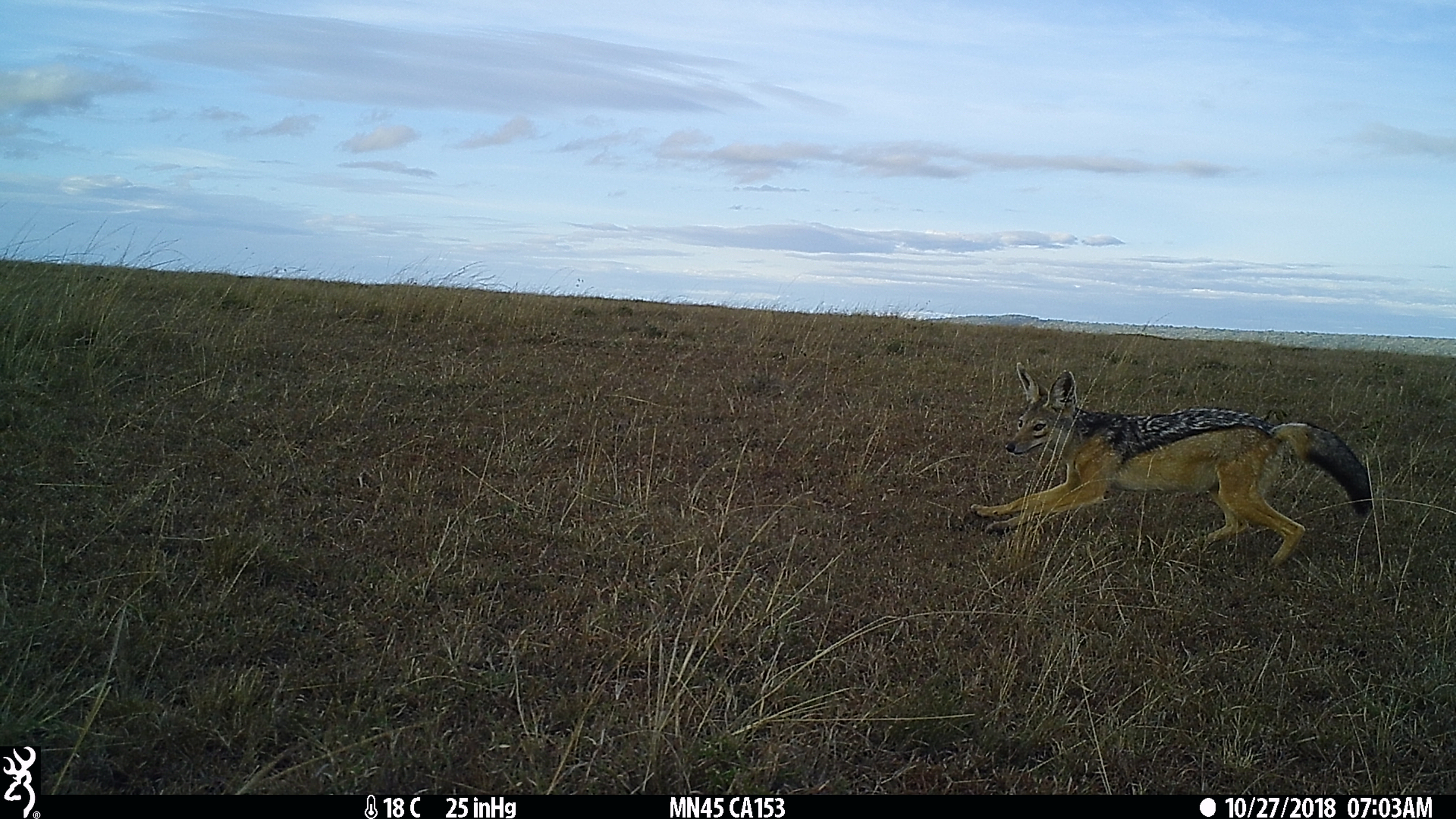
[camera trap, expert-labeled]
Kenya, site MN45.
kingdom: Animalia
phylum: Chordata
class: Mammalia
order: Carnivora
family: Canidae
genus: Lupulella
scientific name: Lupulella mesomelas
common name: black-backed jackal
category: jackal